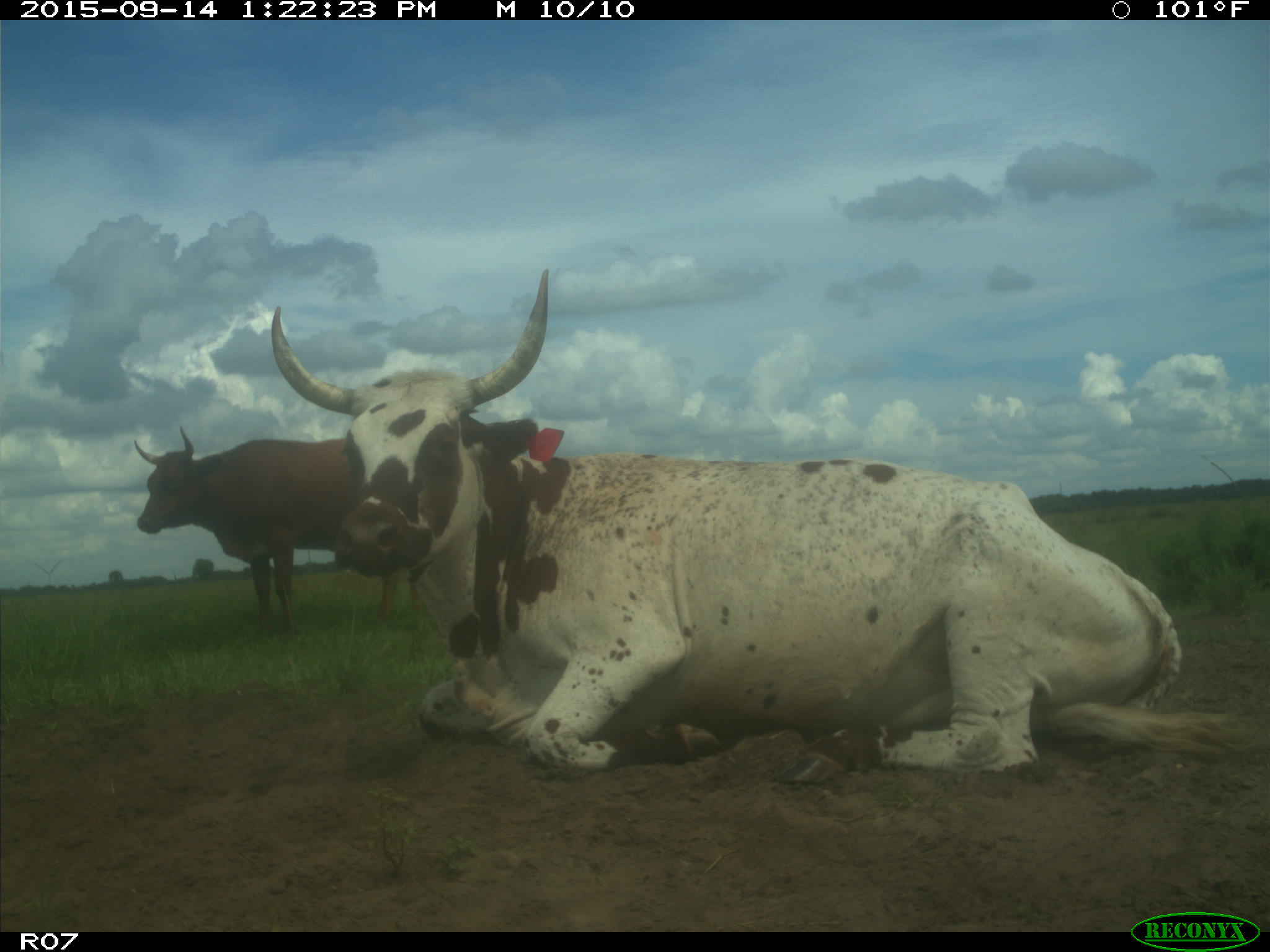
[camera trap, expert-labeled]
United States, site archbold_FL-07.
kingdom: Animalia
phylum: Chordata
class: Mammalia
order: Artiodactyla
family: Bovidae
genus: Bos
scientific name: Bos taurus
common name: domestic cow